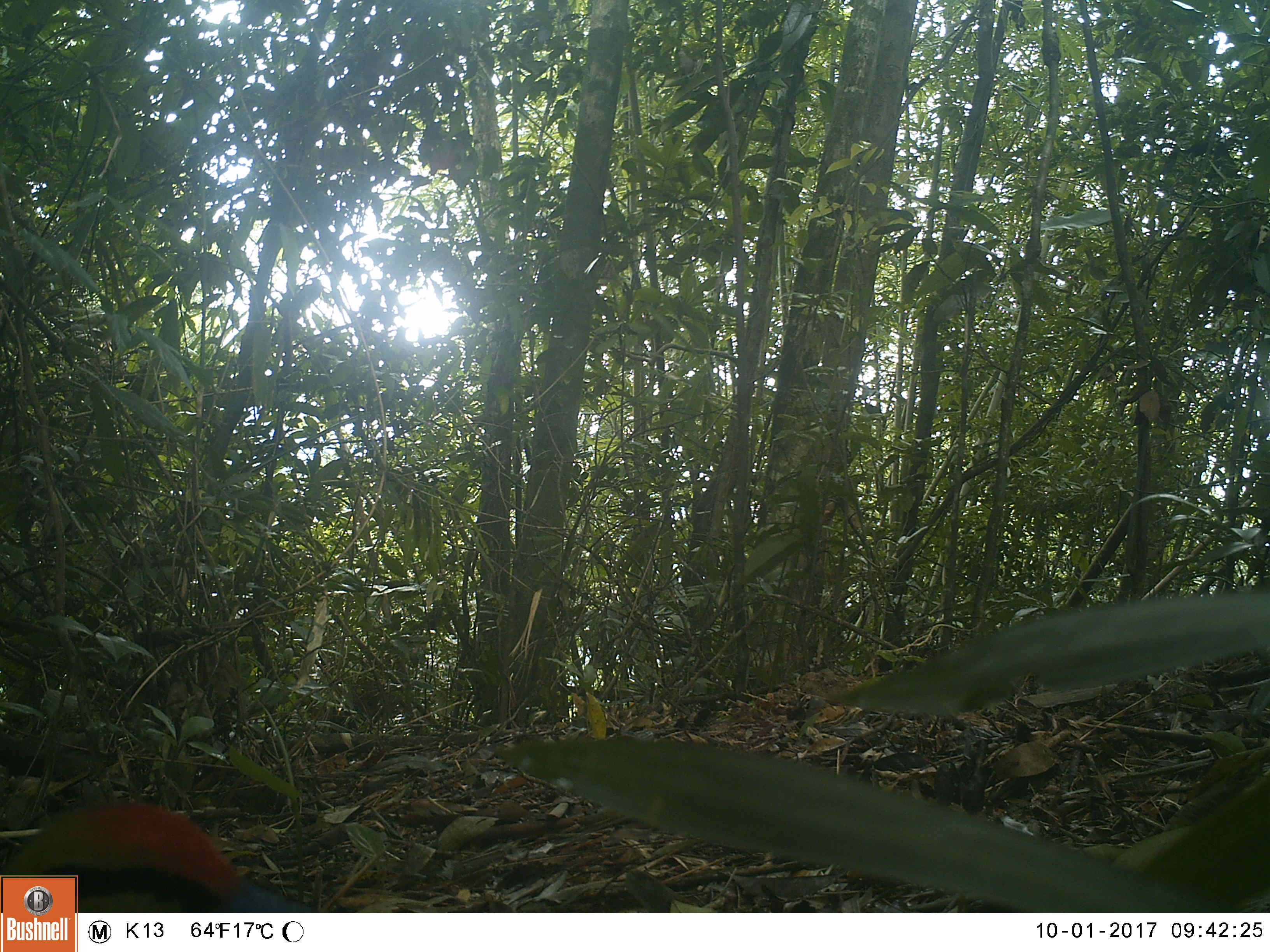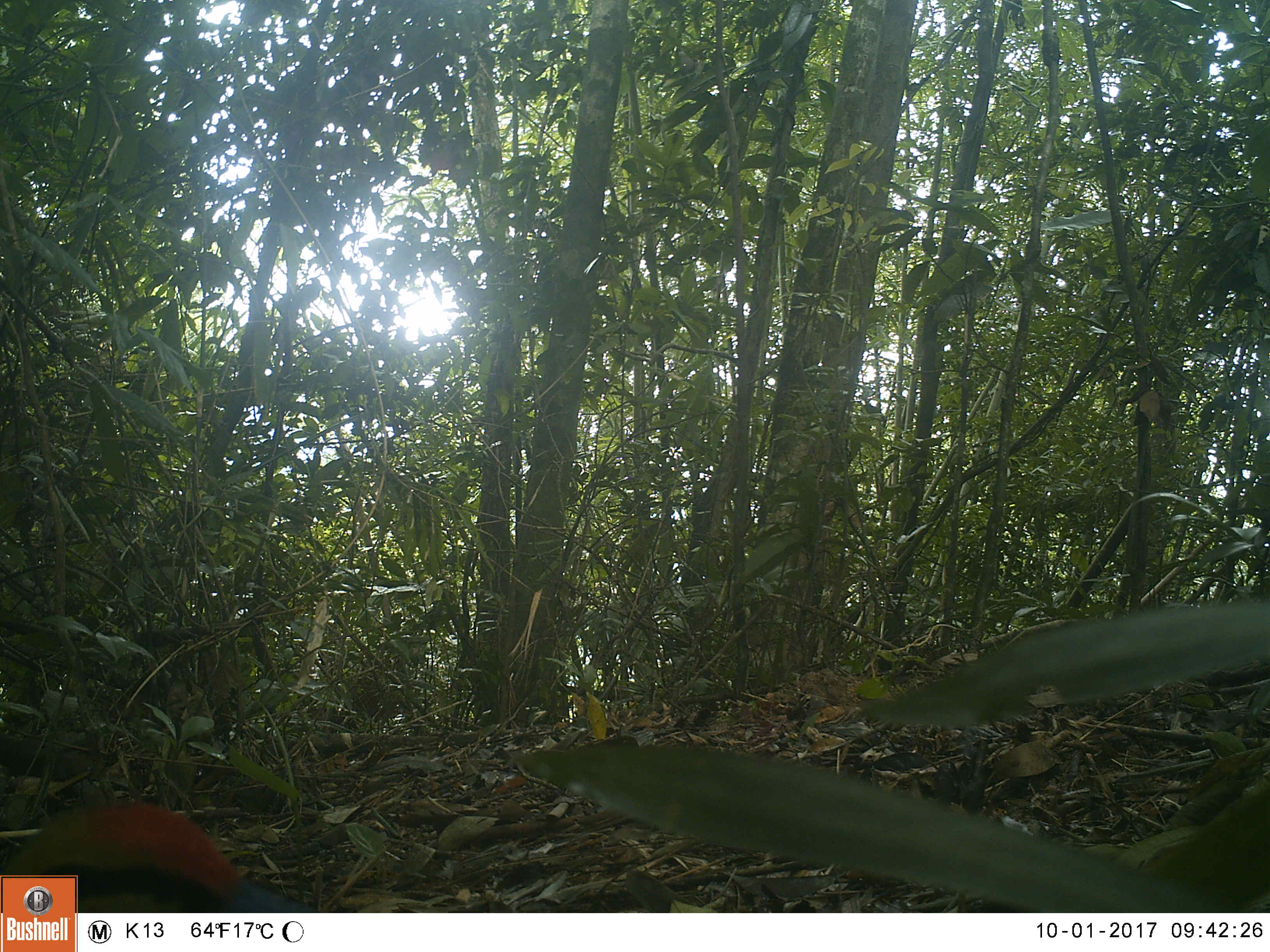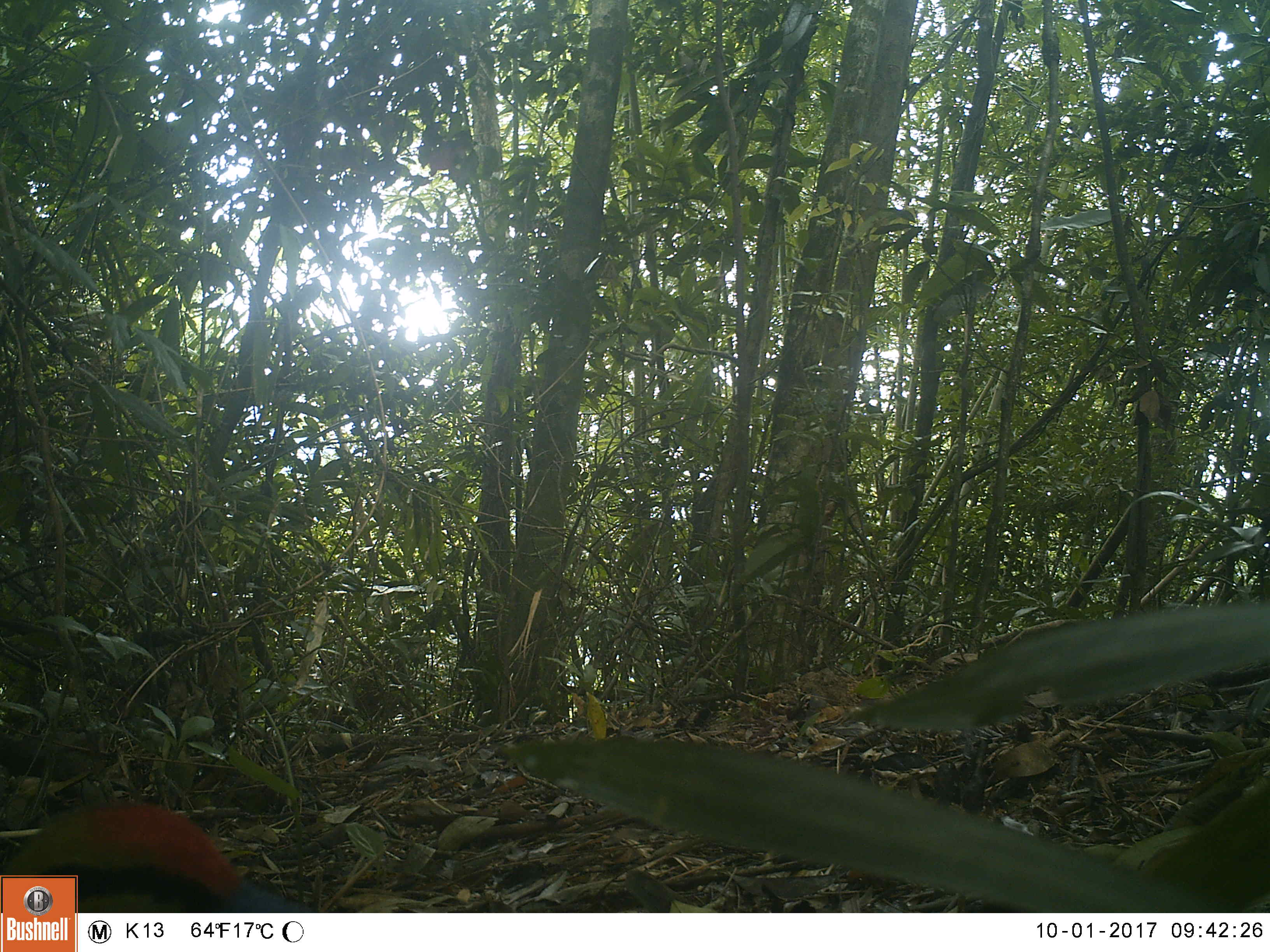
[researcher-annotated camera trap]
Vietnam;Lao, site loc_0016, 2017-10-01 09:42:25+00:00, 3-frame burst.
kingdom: Animalia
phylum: Chordata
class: Aves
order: Passeriformes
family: Pittidae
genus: Pitta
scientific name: Pitta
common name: typical pittas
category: unidentified pitta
Unidentified pitta (typical pittas) (Pitta). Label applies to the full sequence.